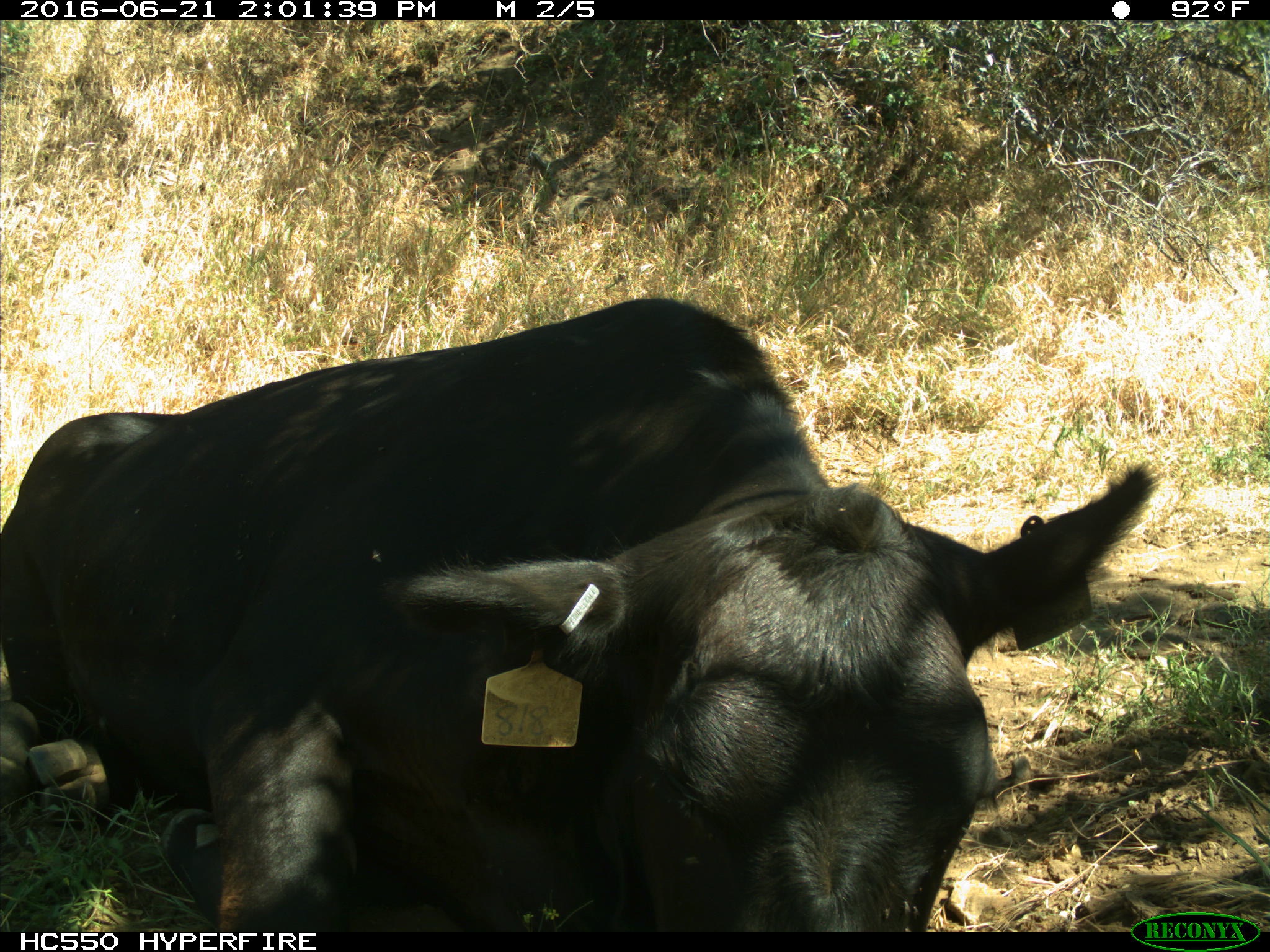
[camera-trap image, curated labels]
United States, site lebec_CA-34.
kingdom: Animalia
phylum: Chordata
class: Mammalia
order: Artiodactyla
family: Bovidae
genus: Bos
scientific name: Bos taurus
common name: domestic cow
Bos taurus (domestic cow).